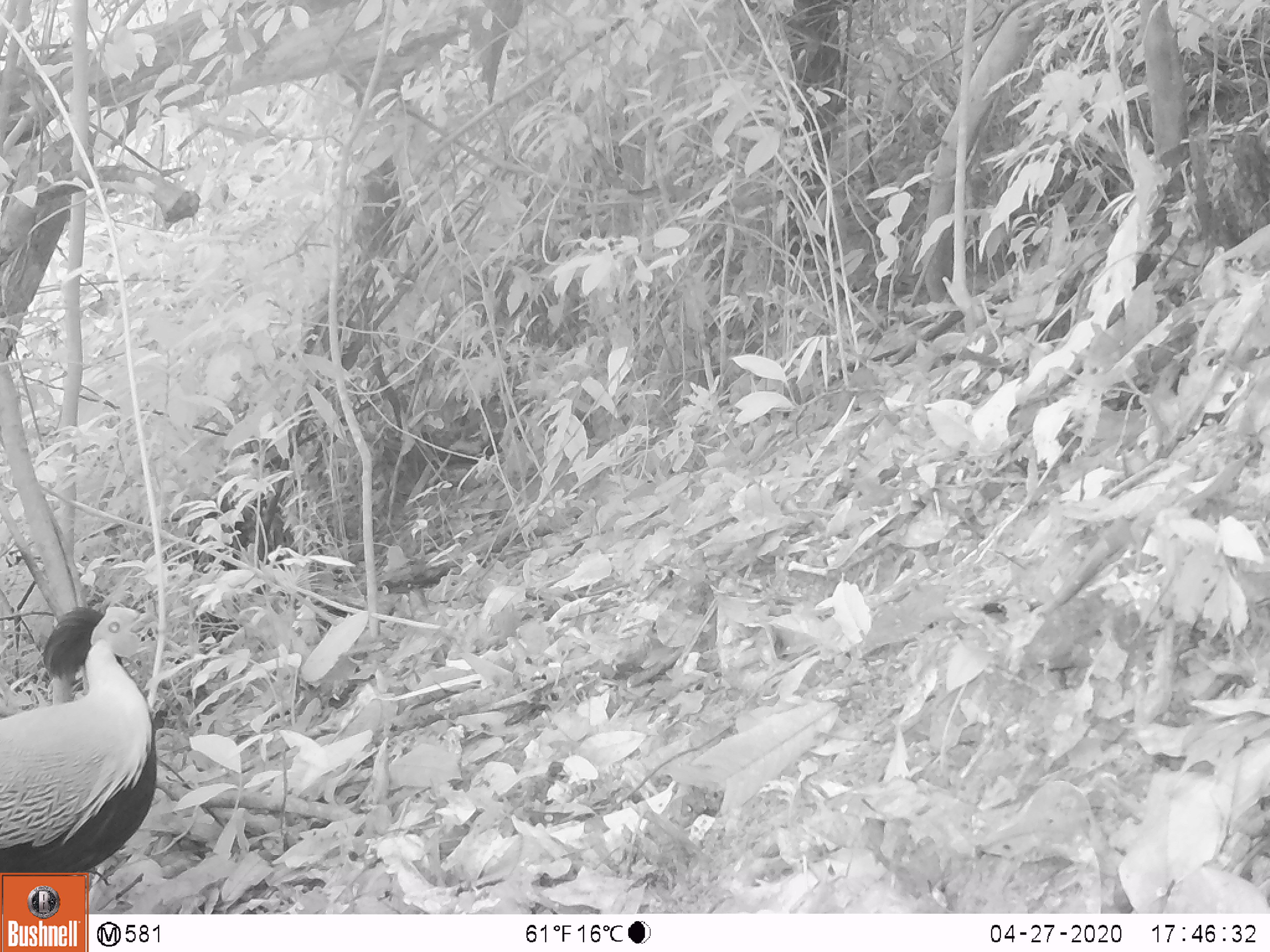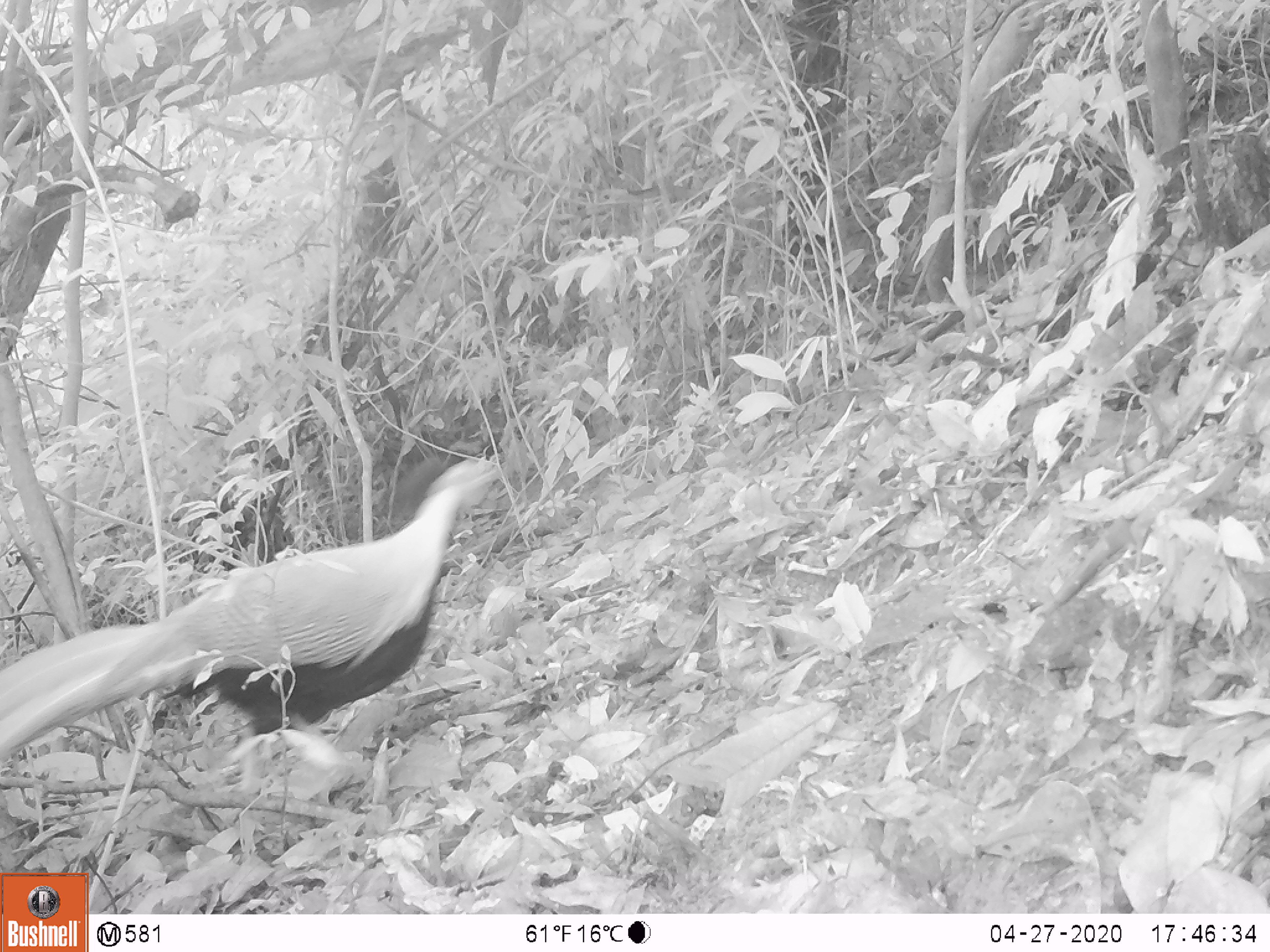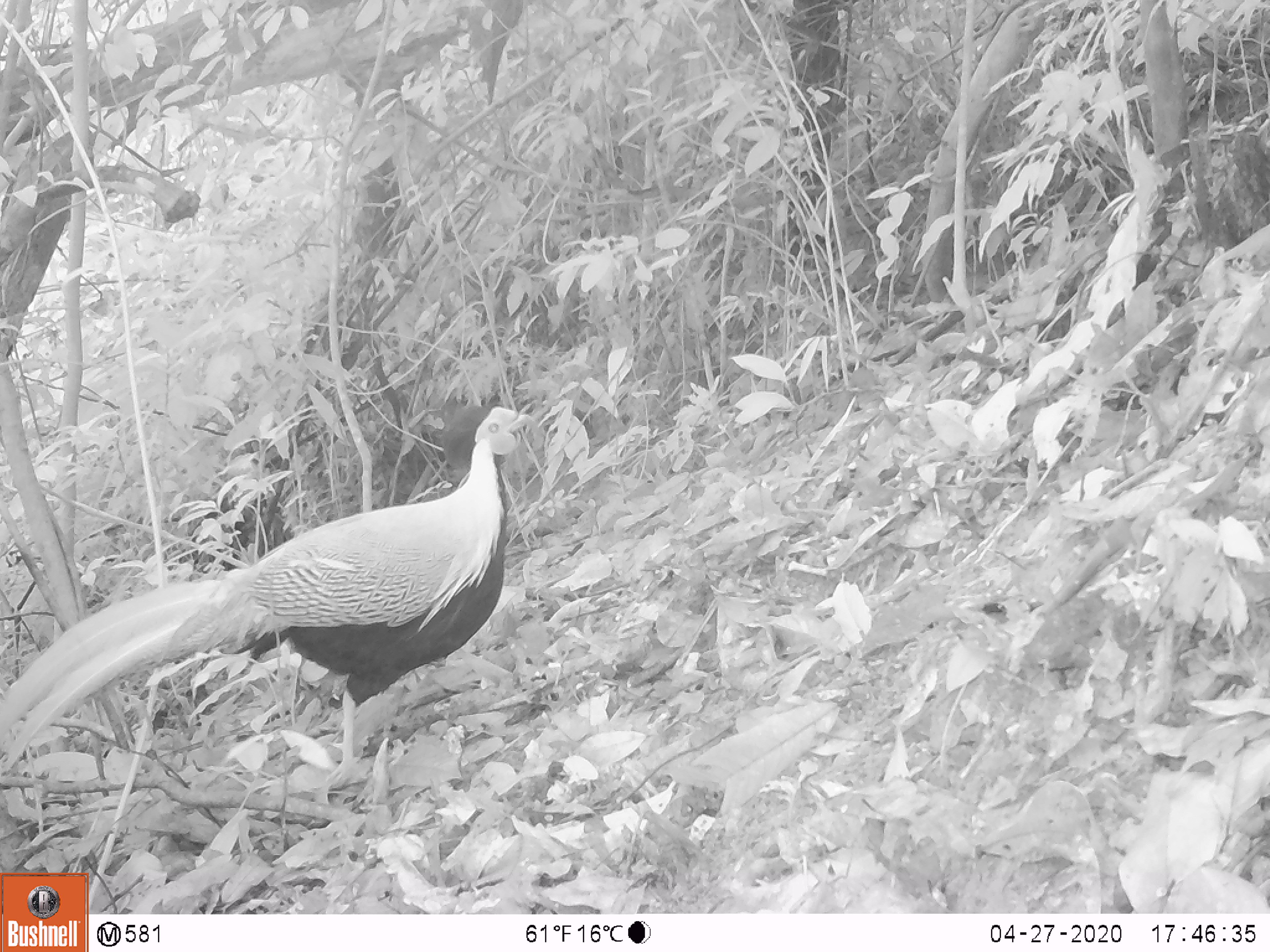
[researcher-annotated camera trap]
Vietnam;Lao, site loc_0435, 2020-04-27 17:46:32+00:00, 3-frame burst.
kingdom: Animalia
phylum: Chordata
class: Aves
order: Galliformes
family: Phasianidae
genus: Lophura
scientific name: Lophura nycthemera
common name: silver pheasant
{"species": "silver pheasant (Lophura nycthemera)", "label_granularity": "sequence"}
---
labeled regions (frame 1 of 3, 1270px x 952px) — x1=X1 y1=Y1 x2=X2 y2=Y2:
silver pheasant: x1=0 y1=604 x2=157 y2=916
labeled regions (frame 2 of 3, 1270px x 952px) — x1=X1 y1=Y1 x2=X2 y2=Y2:
silver pheasant: x1=0 y1=452 x2=506 y2=768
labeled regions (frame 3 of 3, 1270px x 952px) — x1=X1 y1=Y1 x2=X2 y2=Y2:
silver pheasant: x1=0 y1=403 x2=536 y2=794